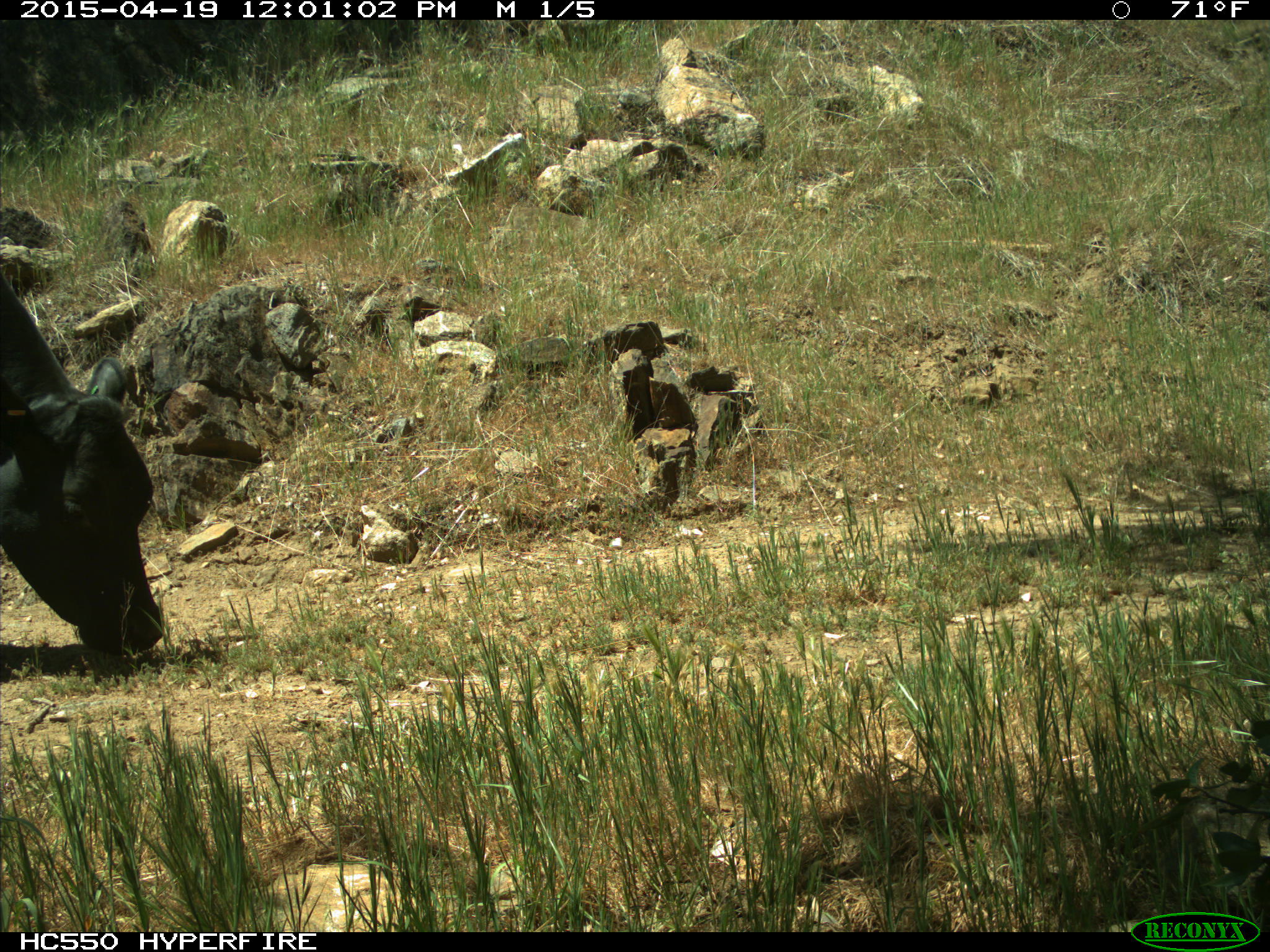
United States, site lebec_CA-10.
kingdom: Animalia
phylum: Chordata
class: Mammalia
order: Artiodactyla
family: Bovidae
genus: Bos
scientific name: Bos taurus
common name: domestic cow